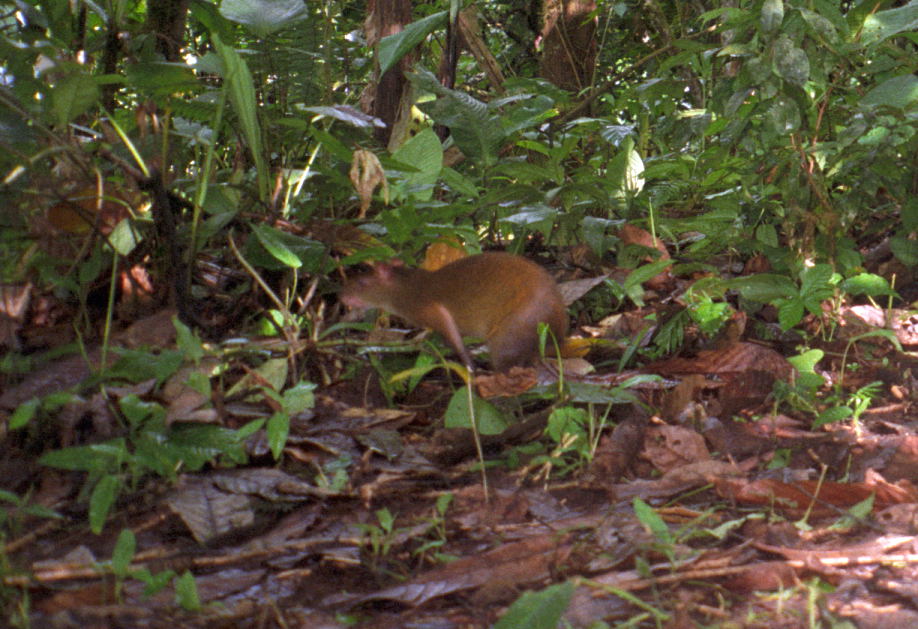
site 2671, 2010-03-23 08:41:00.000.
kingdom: Animalia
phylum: Chordata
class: Mammalia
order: Rodentia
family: Dasyproctidae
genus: Dasyprocta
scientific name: Dasyprocta punctata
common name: central american agouti